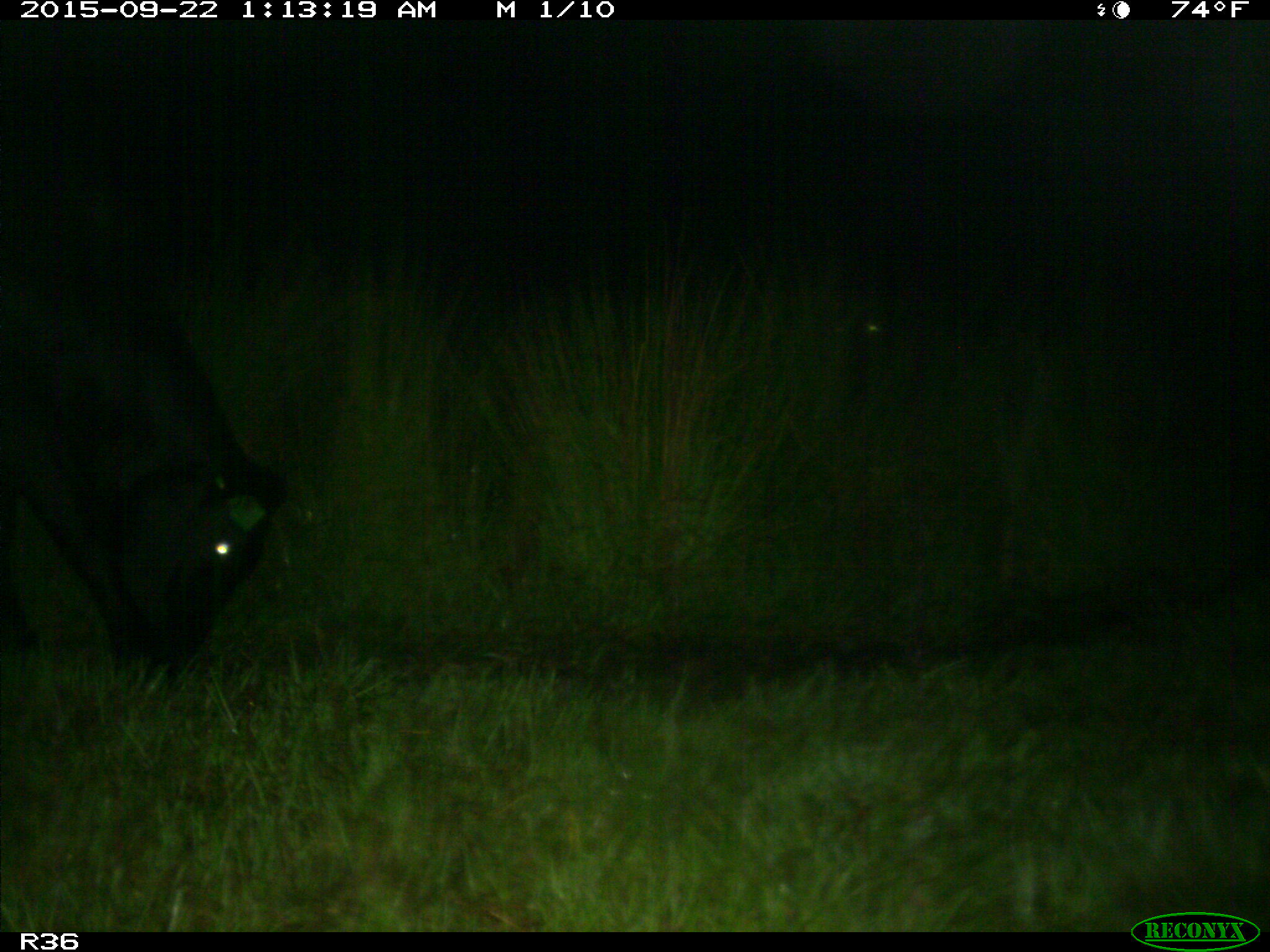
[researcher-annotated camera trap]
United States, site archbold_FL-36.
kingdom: Animalia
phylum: Chordata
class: Mammalia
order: Artiodactyla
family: Bovidae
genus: Bos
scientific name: Bos taurus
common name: domestic cow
Bos taurus (domestic cow).